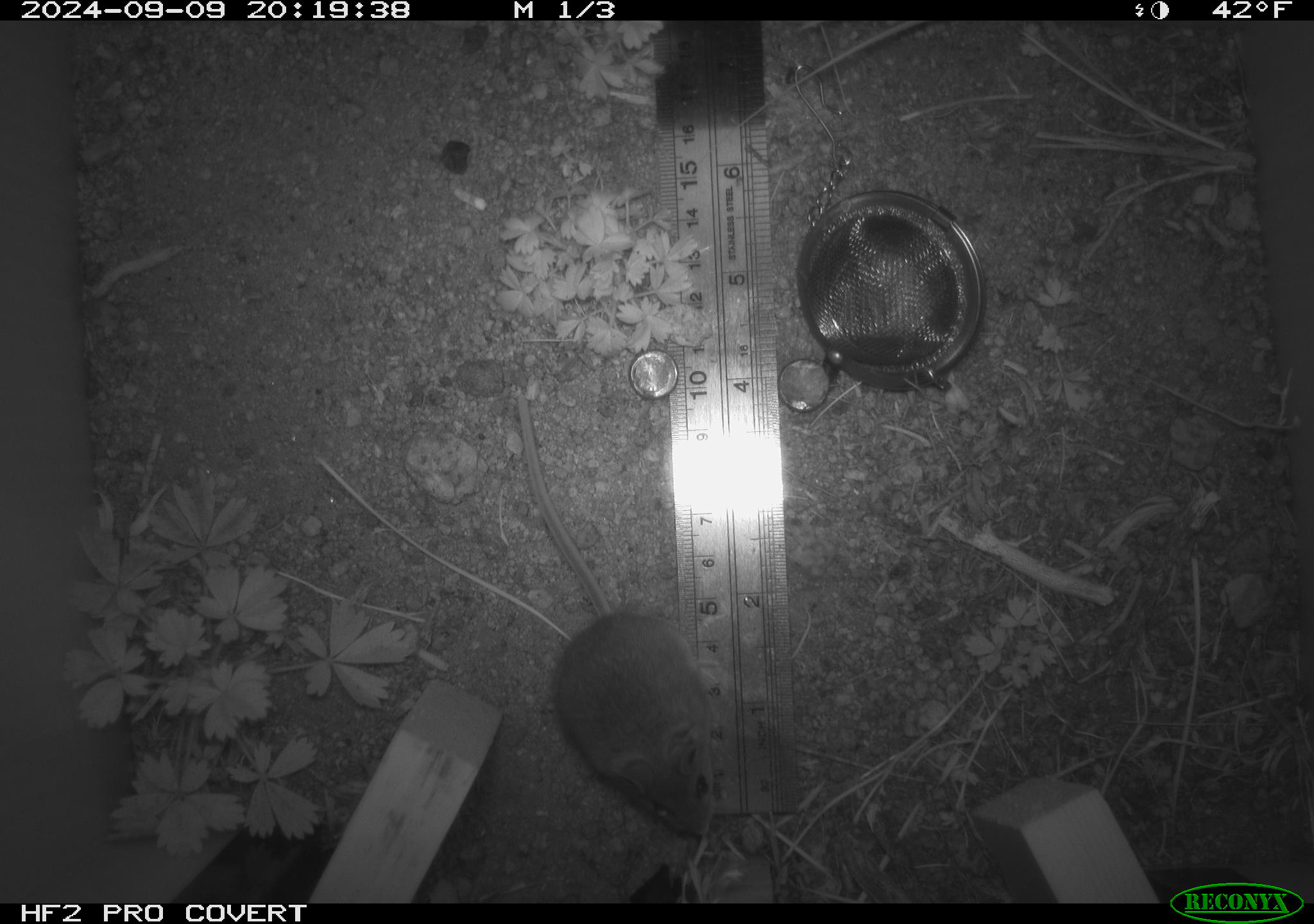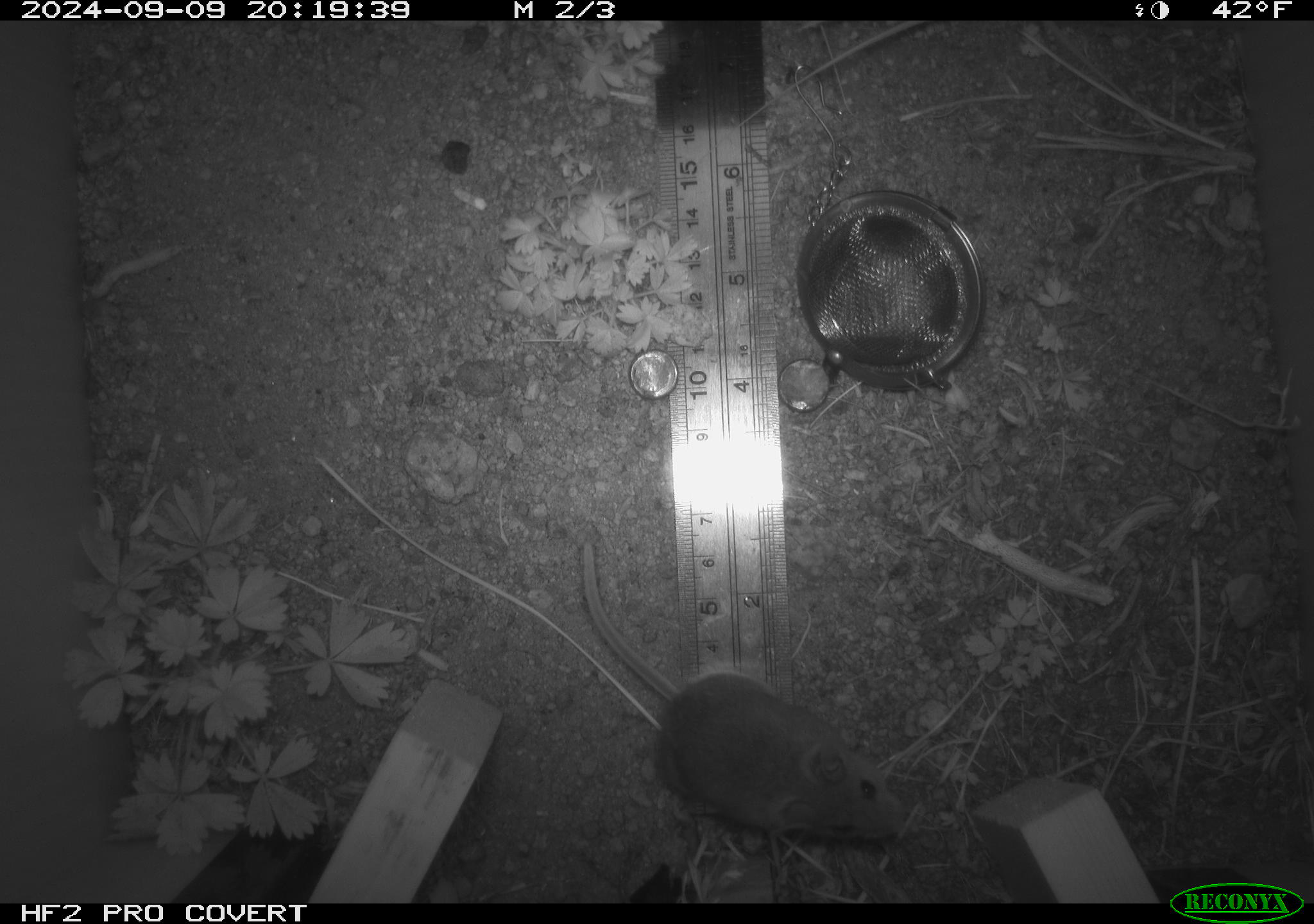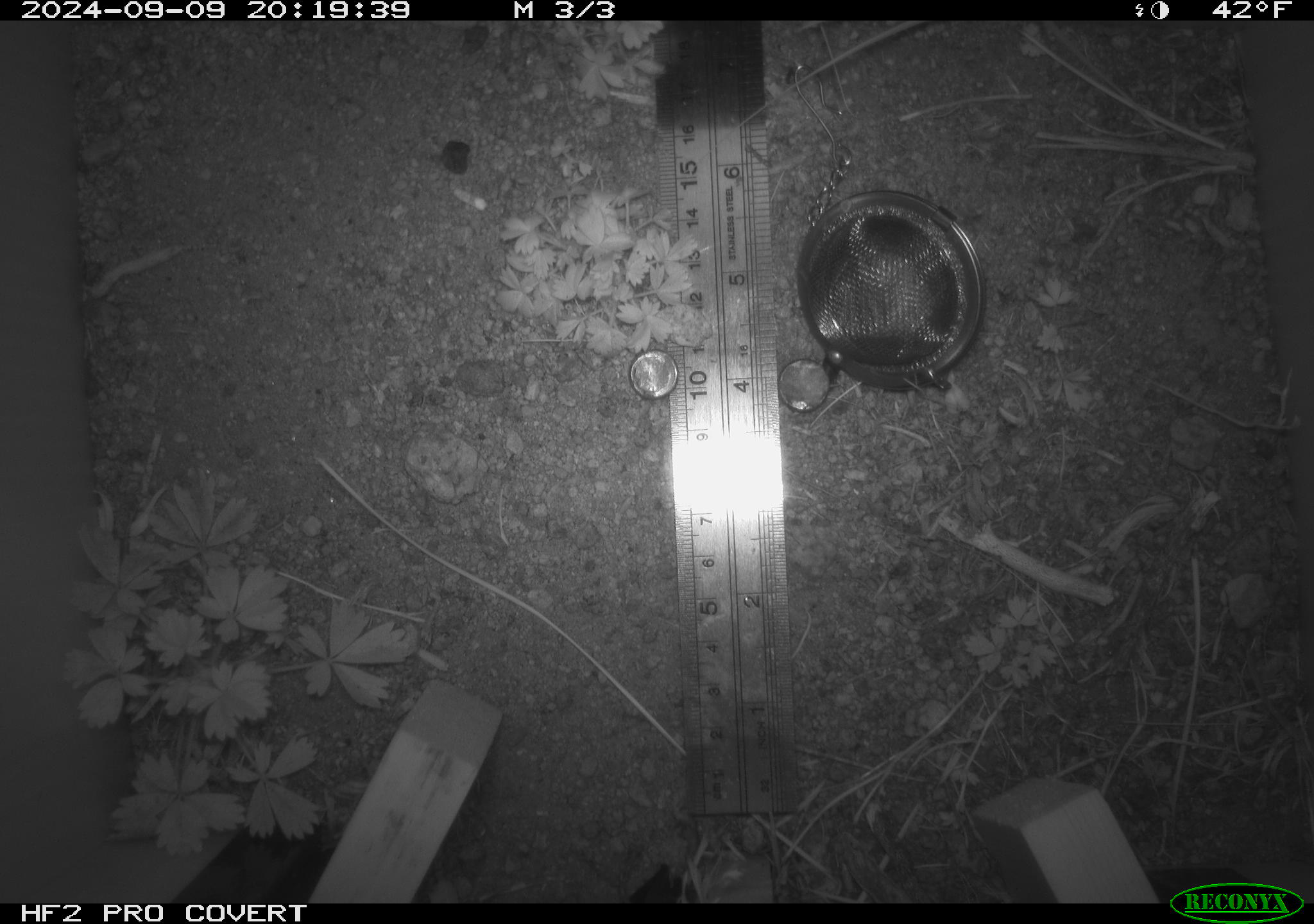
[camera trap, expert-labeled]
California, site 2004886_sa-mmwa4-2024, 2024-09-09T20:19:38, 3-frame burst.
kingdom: Animalia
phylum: Chordata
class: Mammalia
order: Rodentia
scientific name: Rodentia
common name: mouse species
Mouse species (Rodentia).